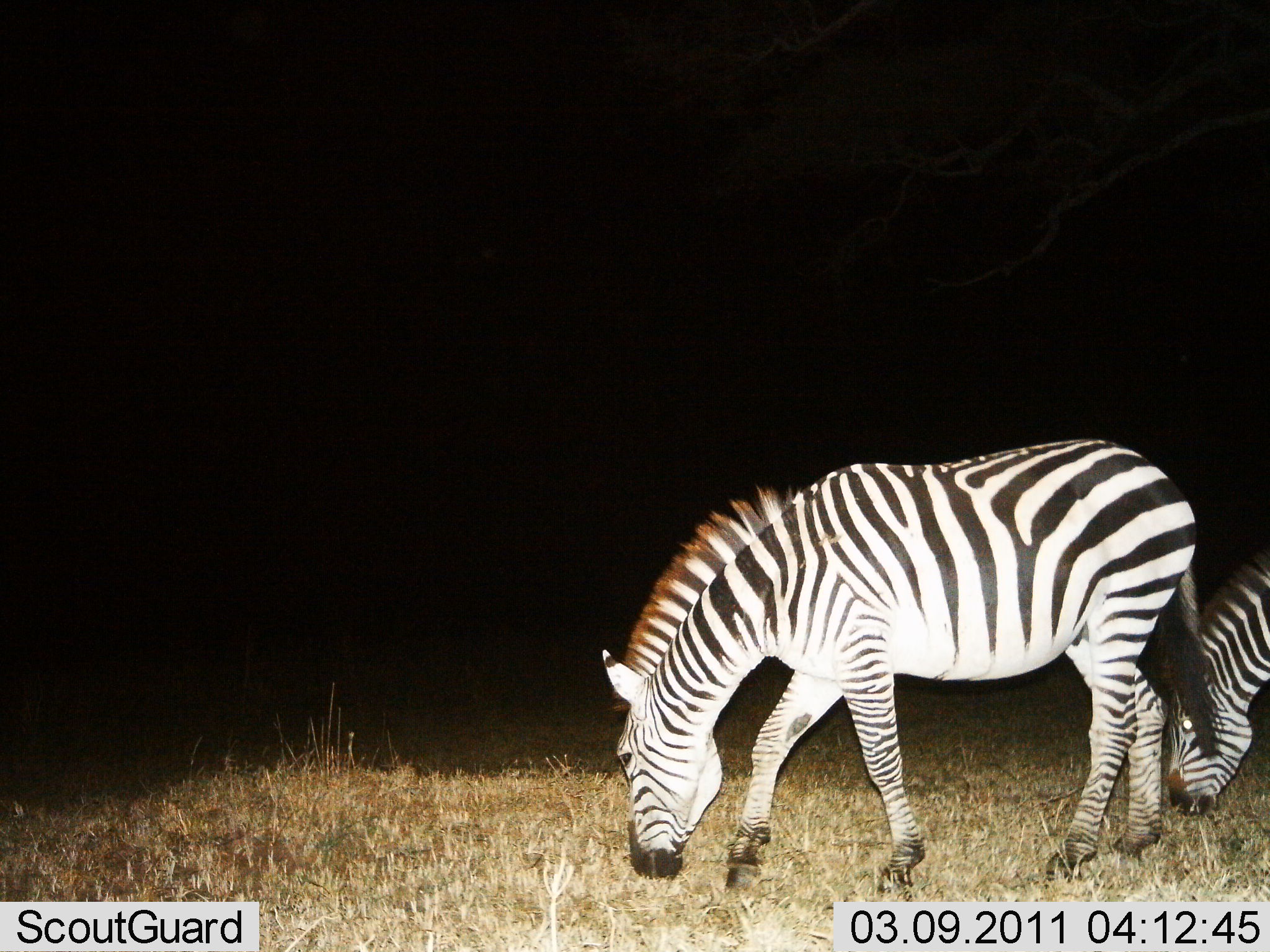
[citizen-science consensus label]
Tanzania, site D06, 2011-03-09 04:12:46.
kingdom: Animalia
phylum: Chordata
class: Mammalia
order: Perissodactyla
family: Equidae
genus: Equus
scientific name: Equus quagga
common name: plains zebra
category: zebra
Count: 2.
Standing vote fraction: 20%.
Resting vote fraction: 0%.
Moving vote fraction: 7%.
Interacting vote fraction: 0%.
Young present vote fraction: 0%.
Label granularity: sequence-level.